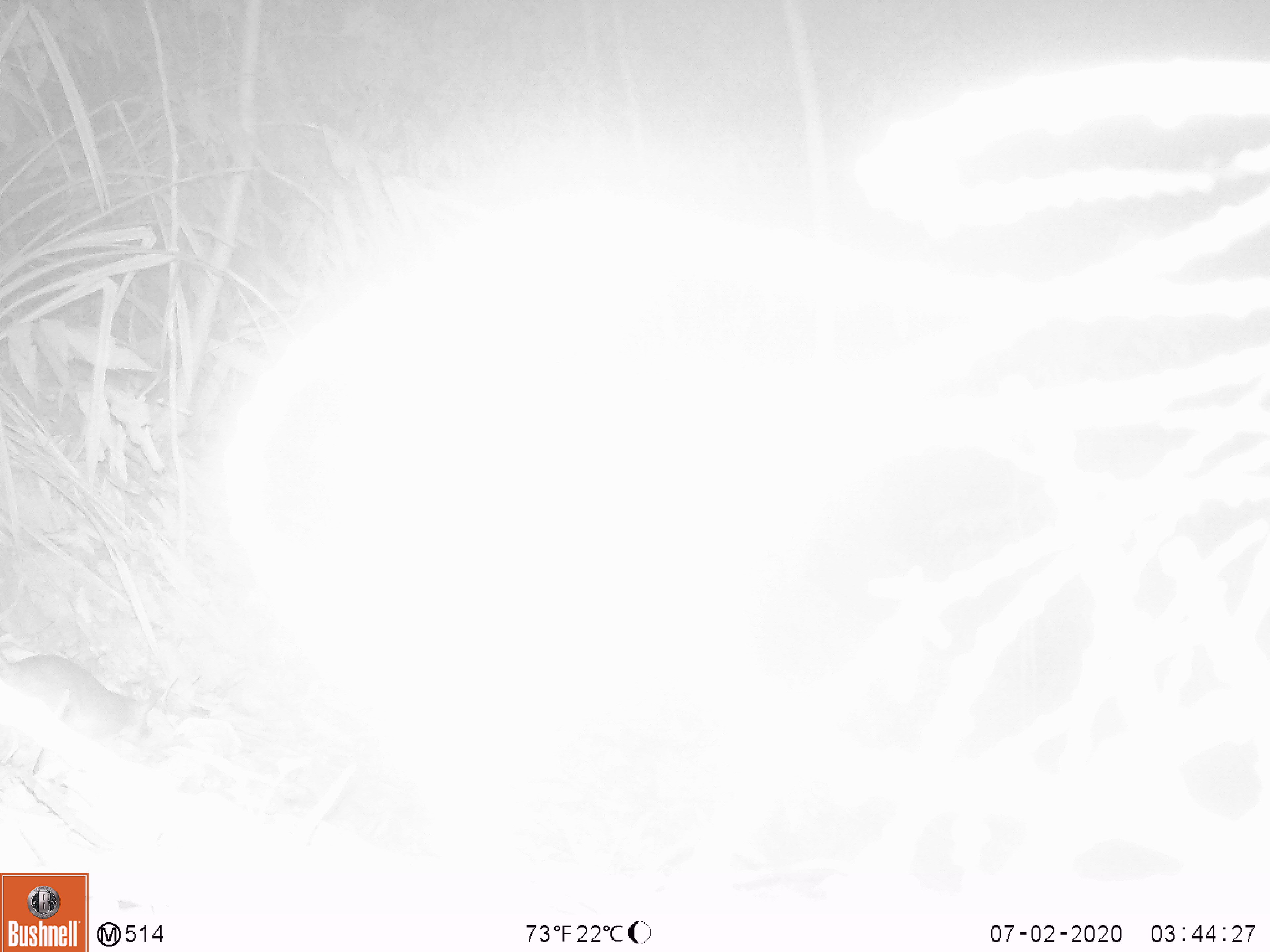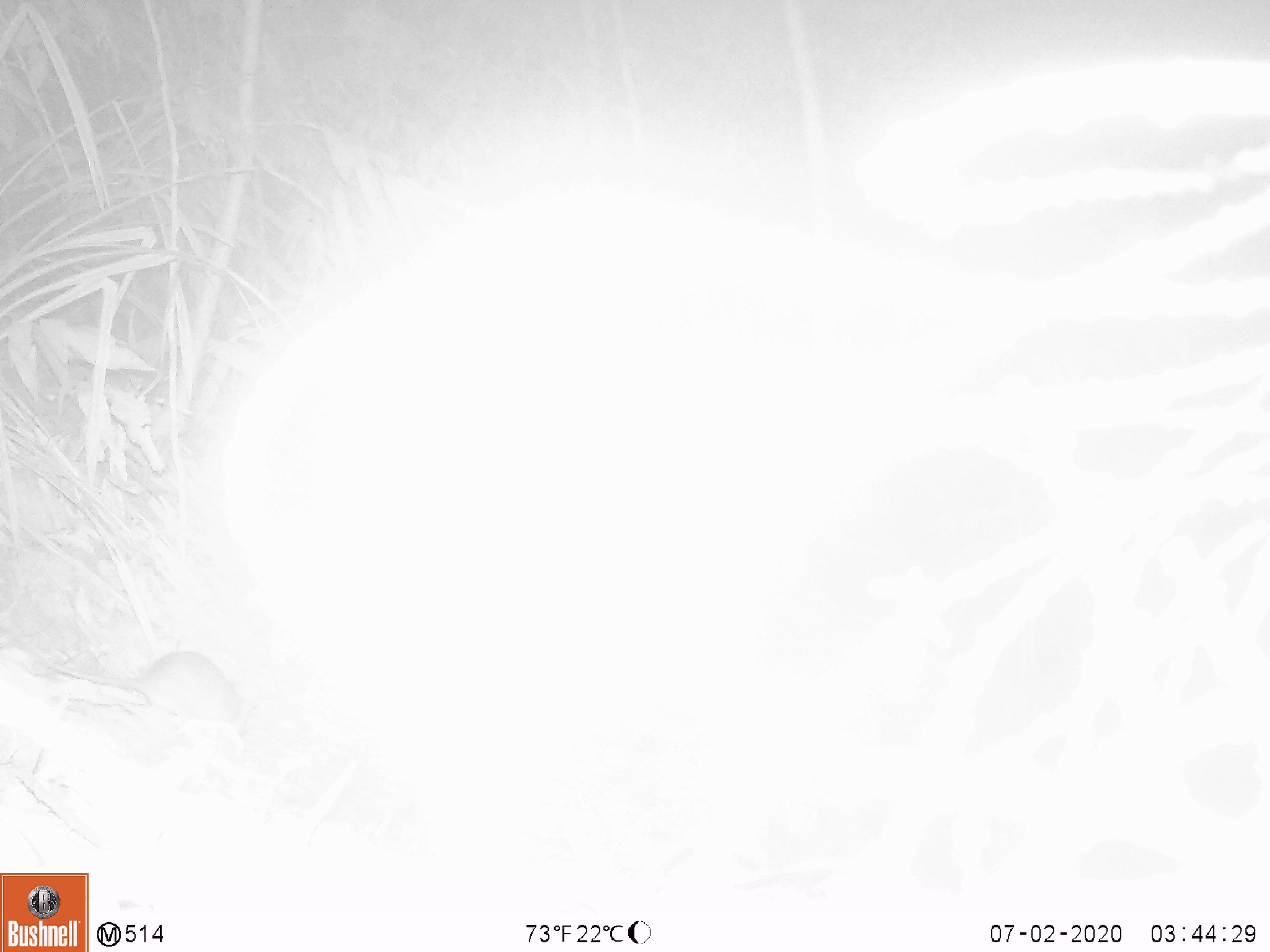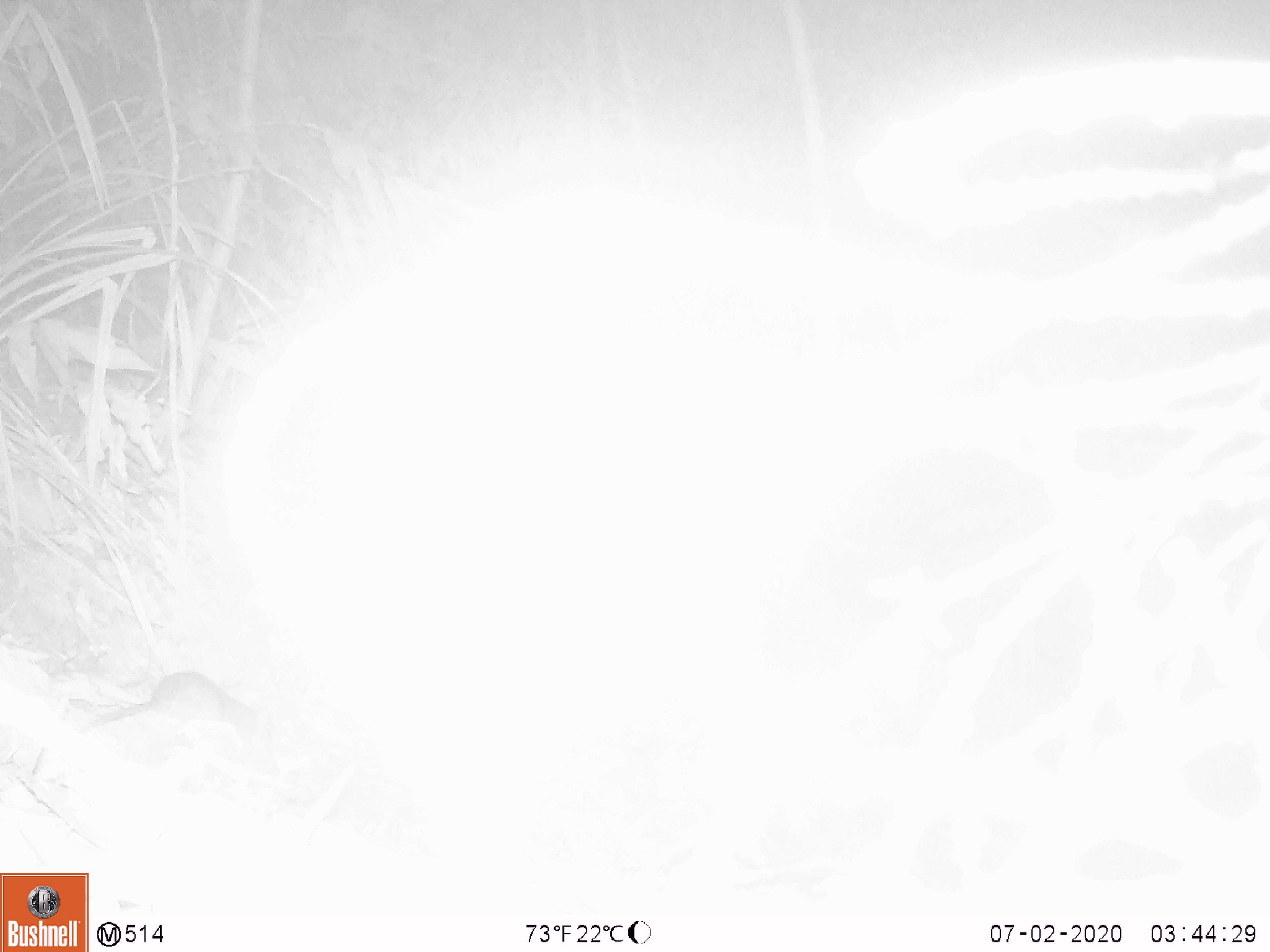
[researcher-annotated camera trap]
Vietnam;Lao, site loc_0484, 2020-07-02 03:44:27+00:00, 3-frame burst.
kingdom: Animalia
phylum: Chordata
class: Mammalia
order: Rodentia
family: Muridae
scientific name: Muridae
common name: old-world mice and rats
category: unidentified murid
Unidentified murid (old-world mice and rats) (Muridae). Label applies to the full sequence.